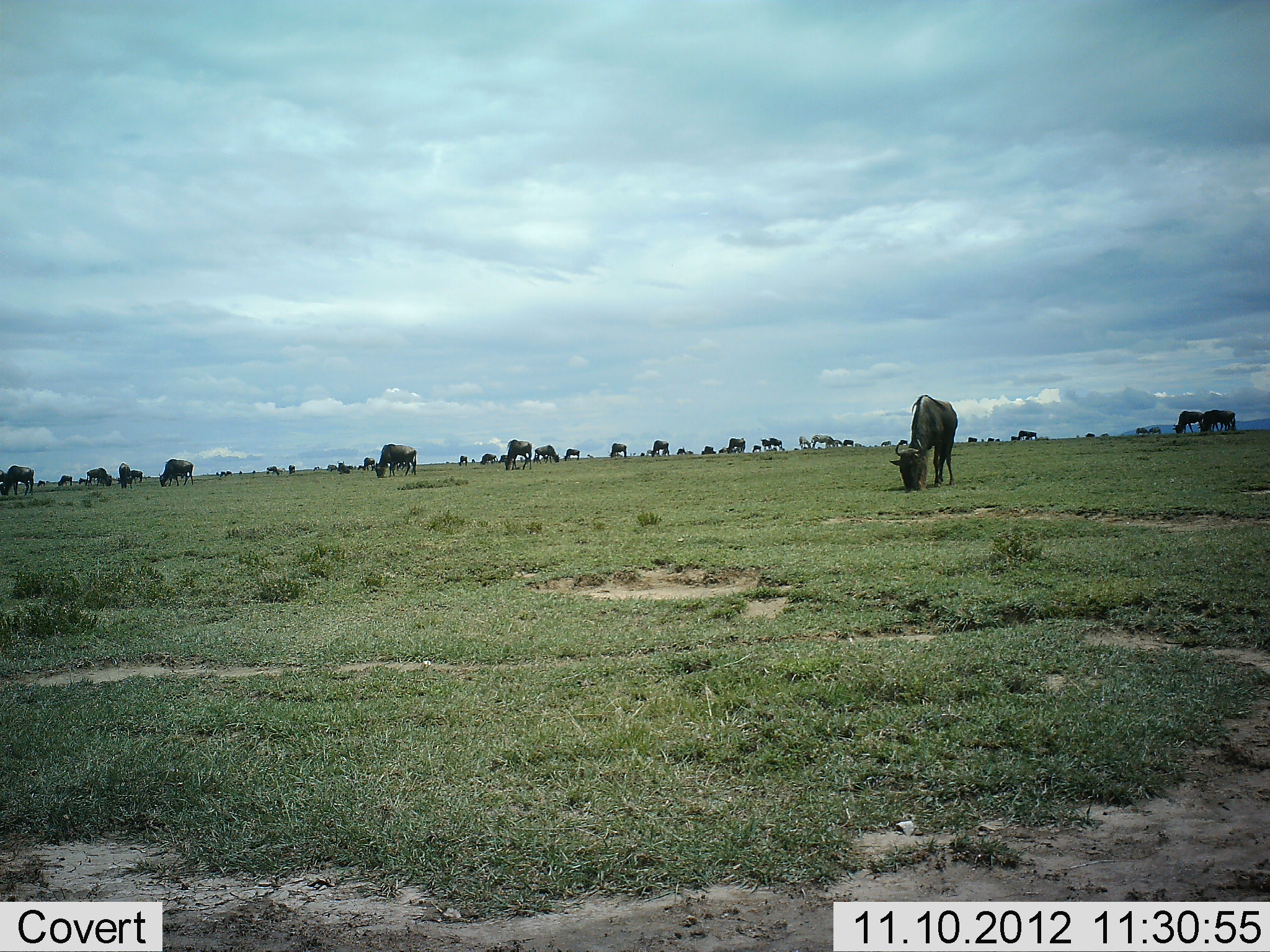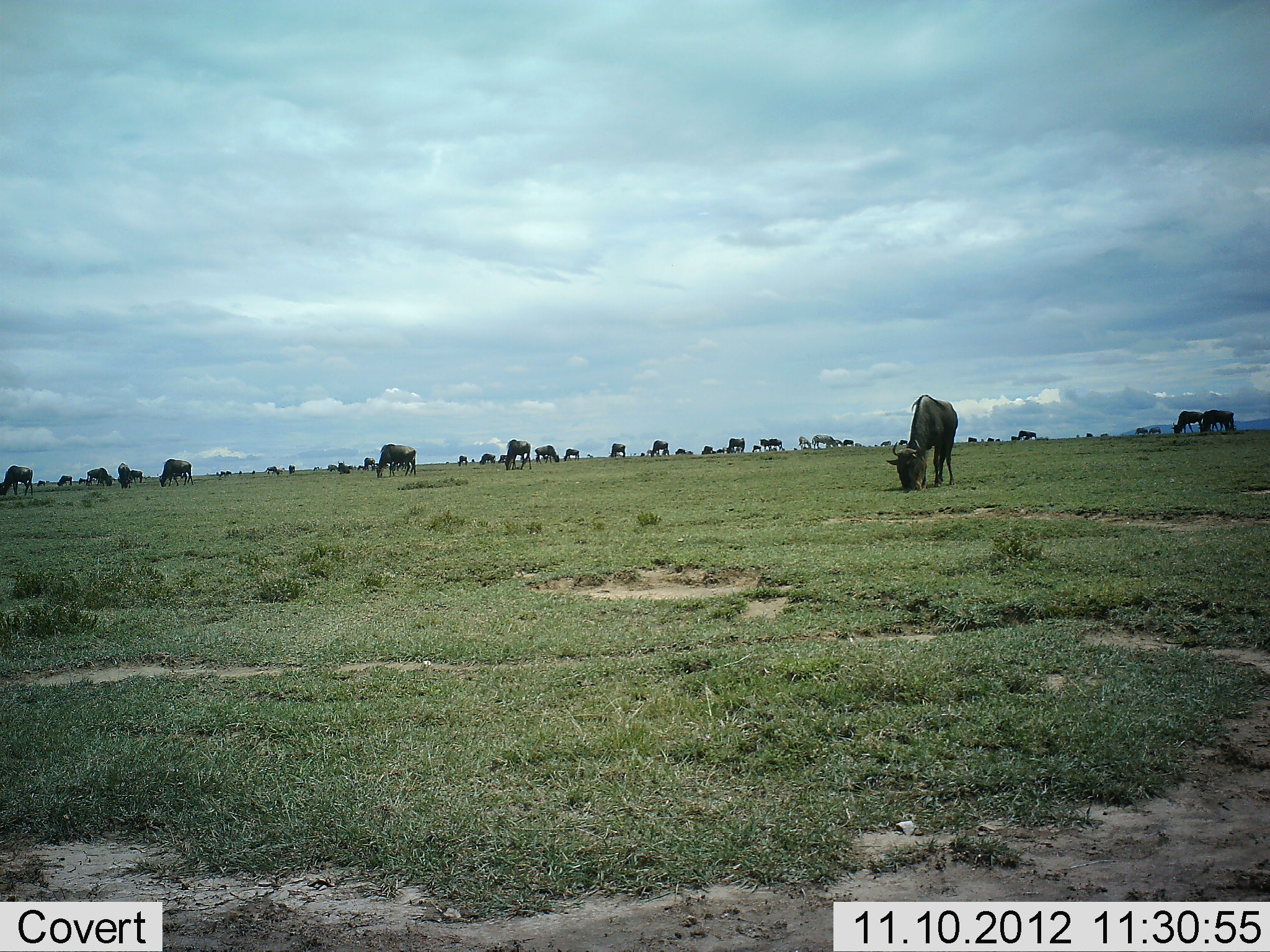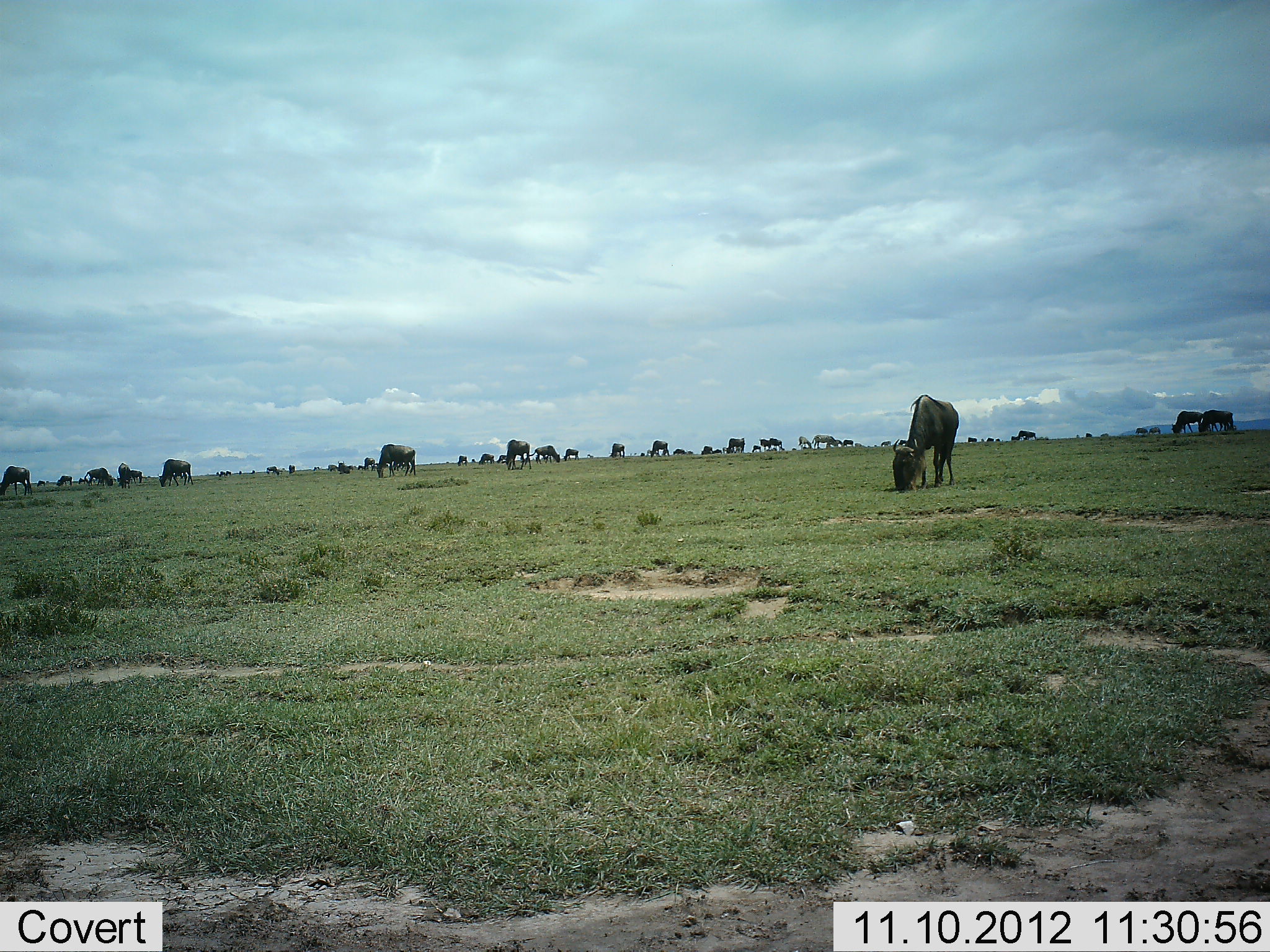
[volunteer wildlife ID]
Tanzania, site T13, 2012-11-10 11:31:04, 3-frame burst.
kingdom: Animalia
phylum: Chordata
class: Mammalia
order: Artiodactyla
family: Bovidae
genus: Connochaetes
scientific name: Connochaetes taurinus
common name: blue wildebeest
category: wildebeest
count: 11-50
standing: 50%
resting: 0%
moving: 10%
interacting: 0%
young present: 0%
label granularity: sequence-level